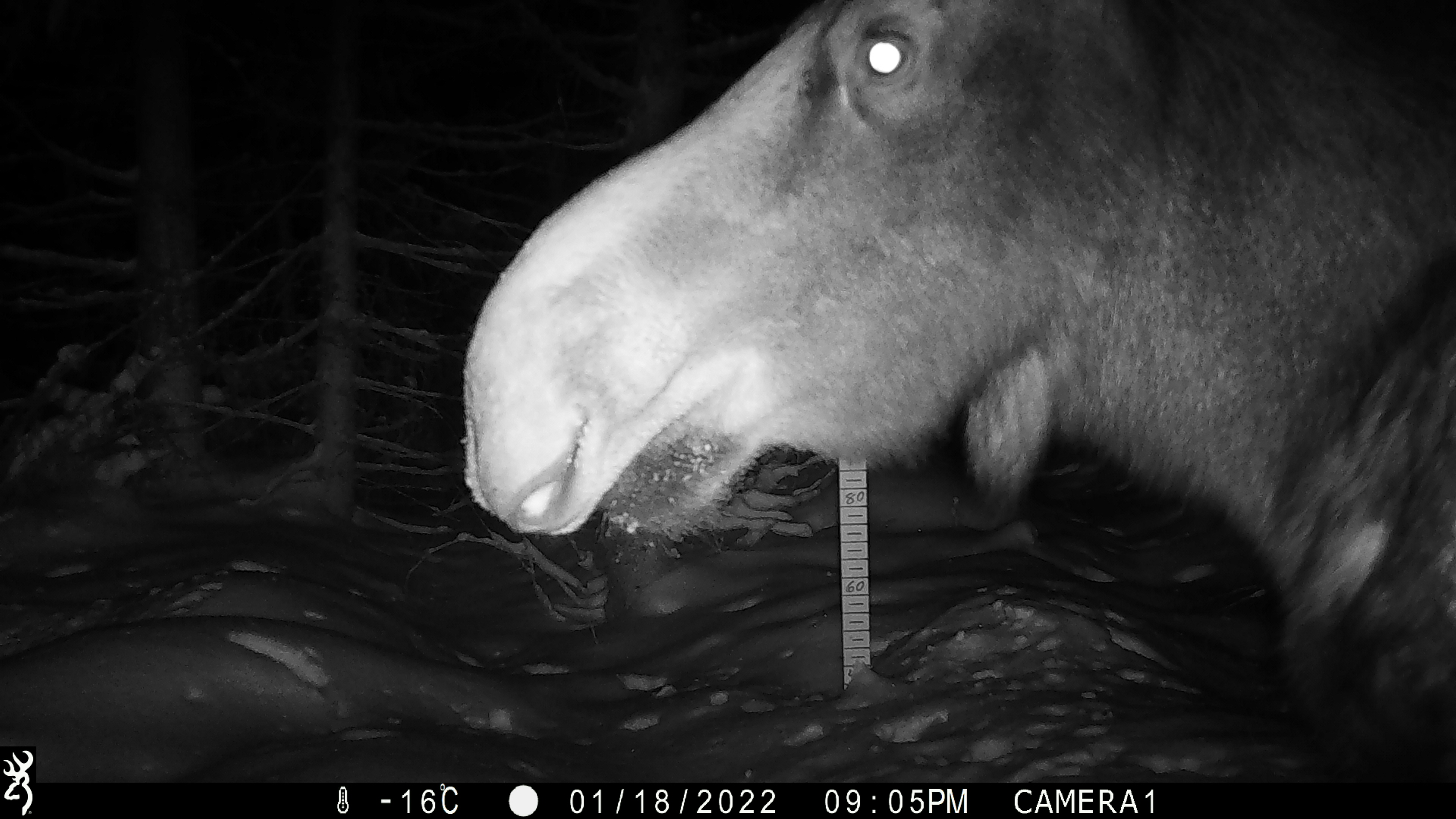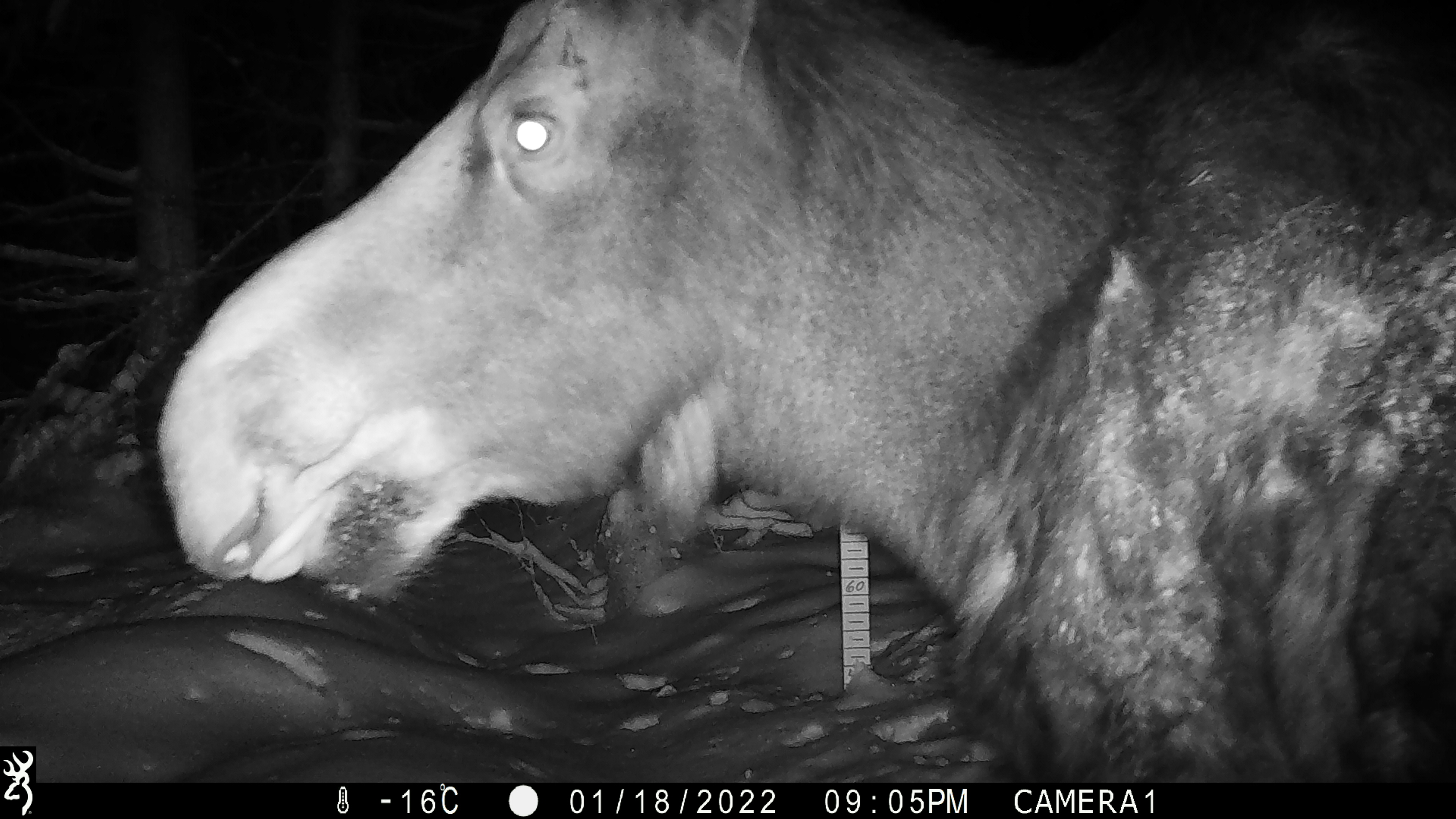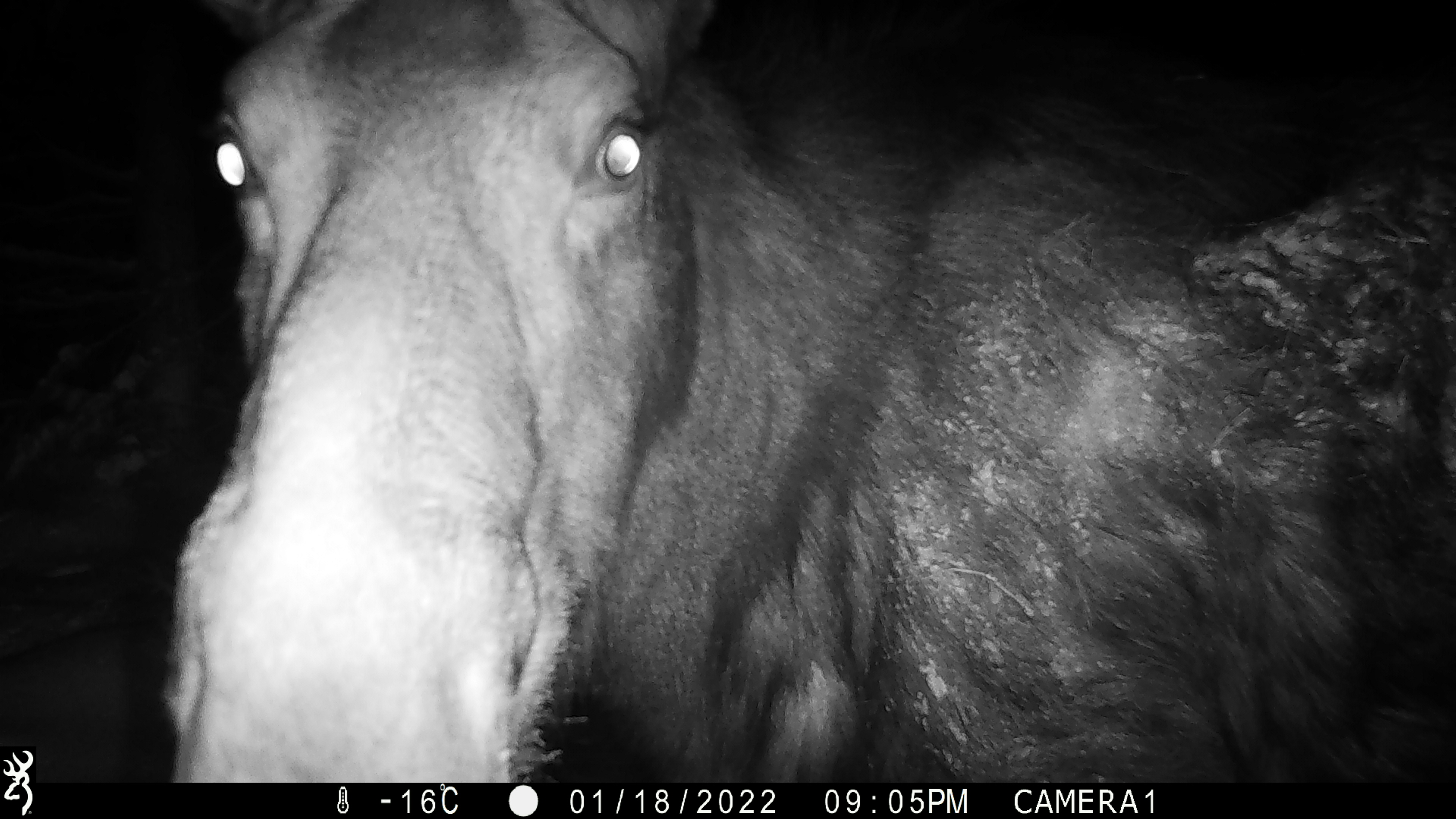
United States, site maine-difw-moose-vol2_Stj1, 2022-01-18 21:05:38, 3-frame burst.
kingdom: Animalia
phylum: Chordata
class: Mammalia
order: Artiodactyla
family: Cervidae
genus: Alces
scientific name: Alces alces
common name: moose